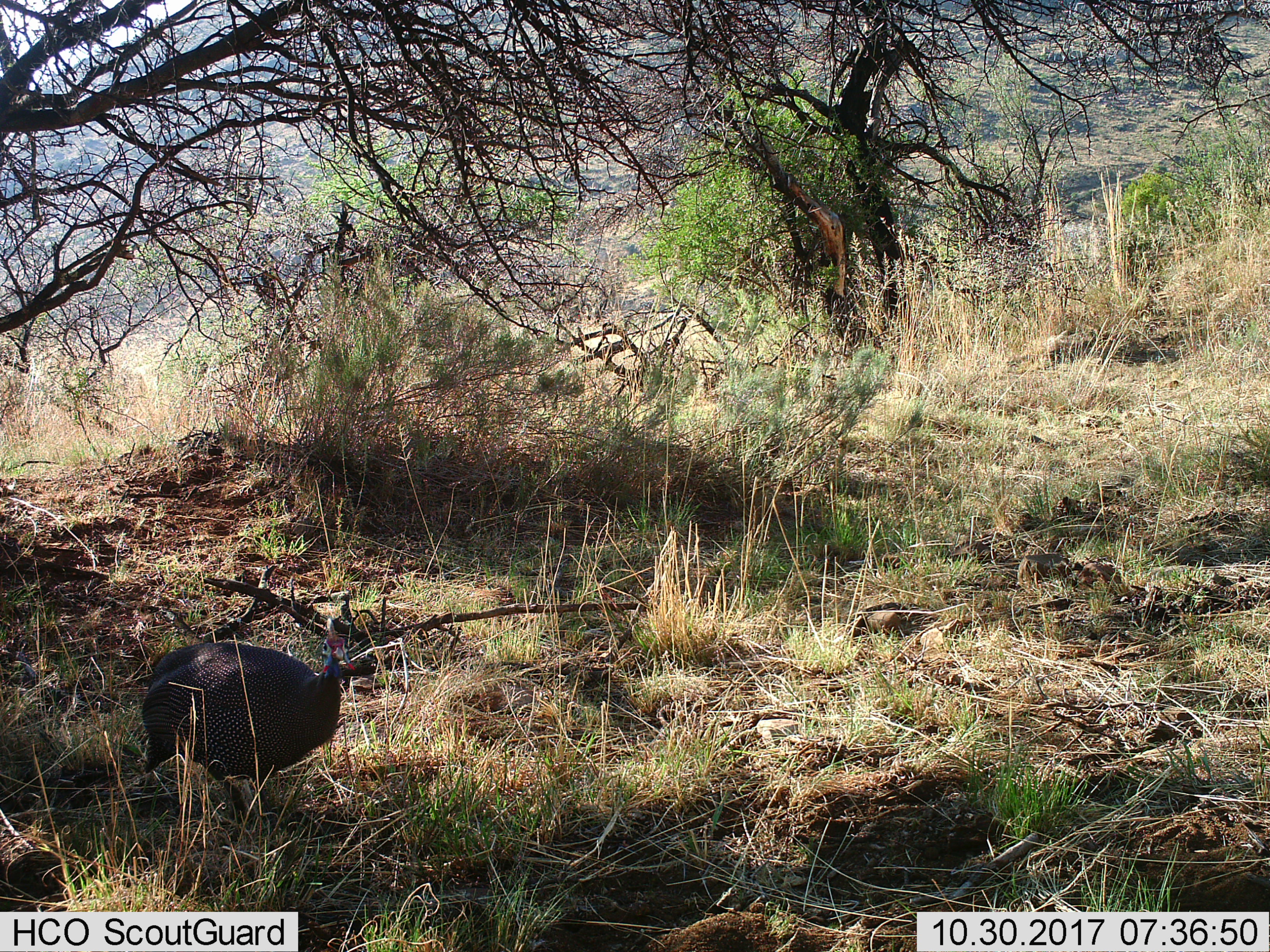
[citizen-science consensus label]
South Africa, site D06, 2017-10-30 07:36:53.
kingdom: Animalia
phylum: Chordata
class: Aves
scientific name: Aves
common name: bird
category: birdother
Birdother (bird) (Aves), count 1. Behavior (volunteer vote fractions): standing 56%, resting 0%, moving 56%, interacting 0%. Young present (vote fraction): 0%. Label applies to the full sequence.